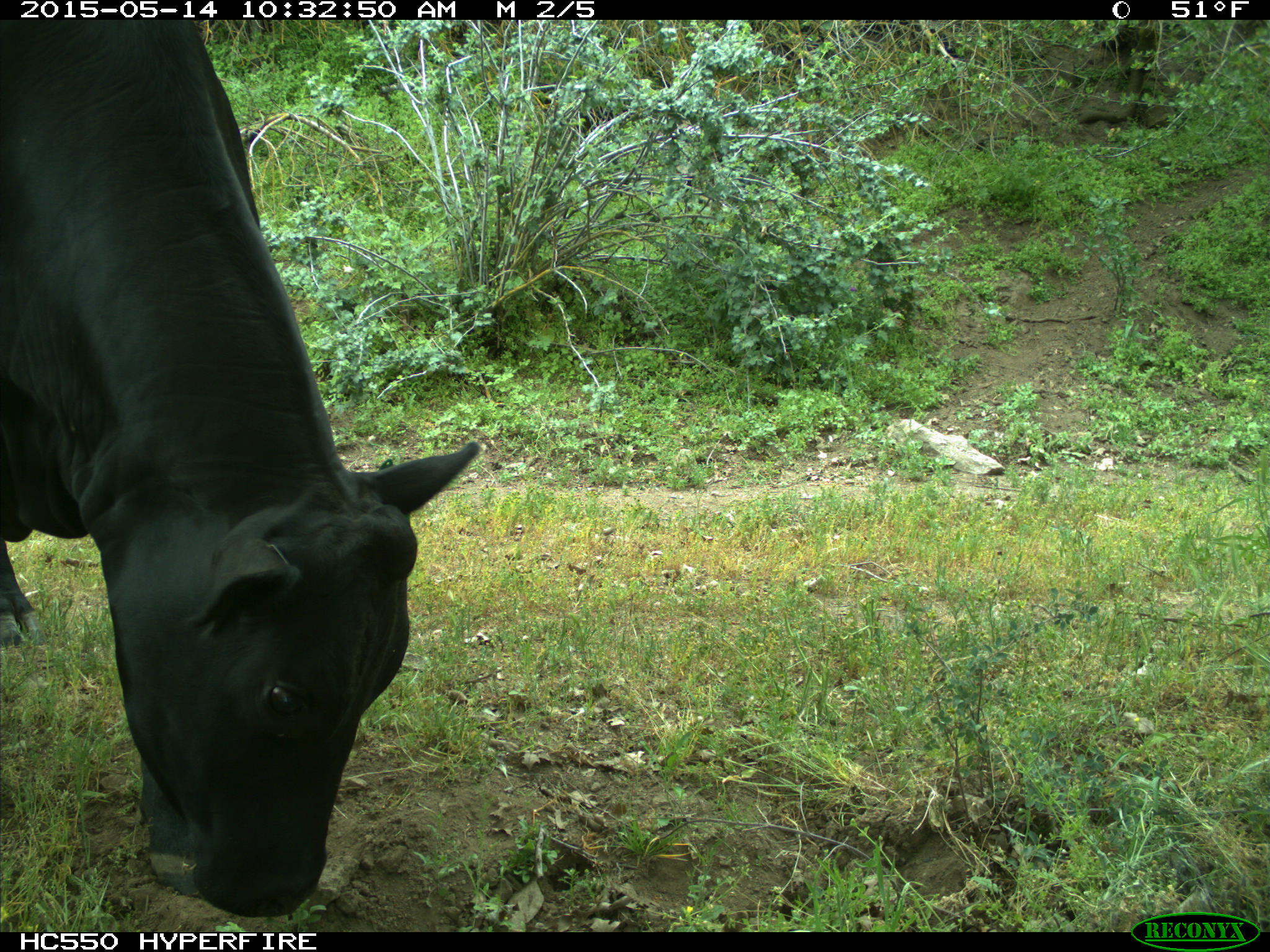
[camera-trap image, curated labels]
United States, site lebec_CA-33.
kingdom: Animalia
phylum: Chordata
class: Mammalia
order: Artiodactyla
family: Bovidae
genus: Bos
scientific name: Bos taurus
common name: domestic cow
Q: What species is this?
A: Bos taurus (domestic cow).